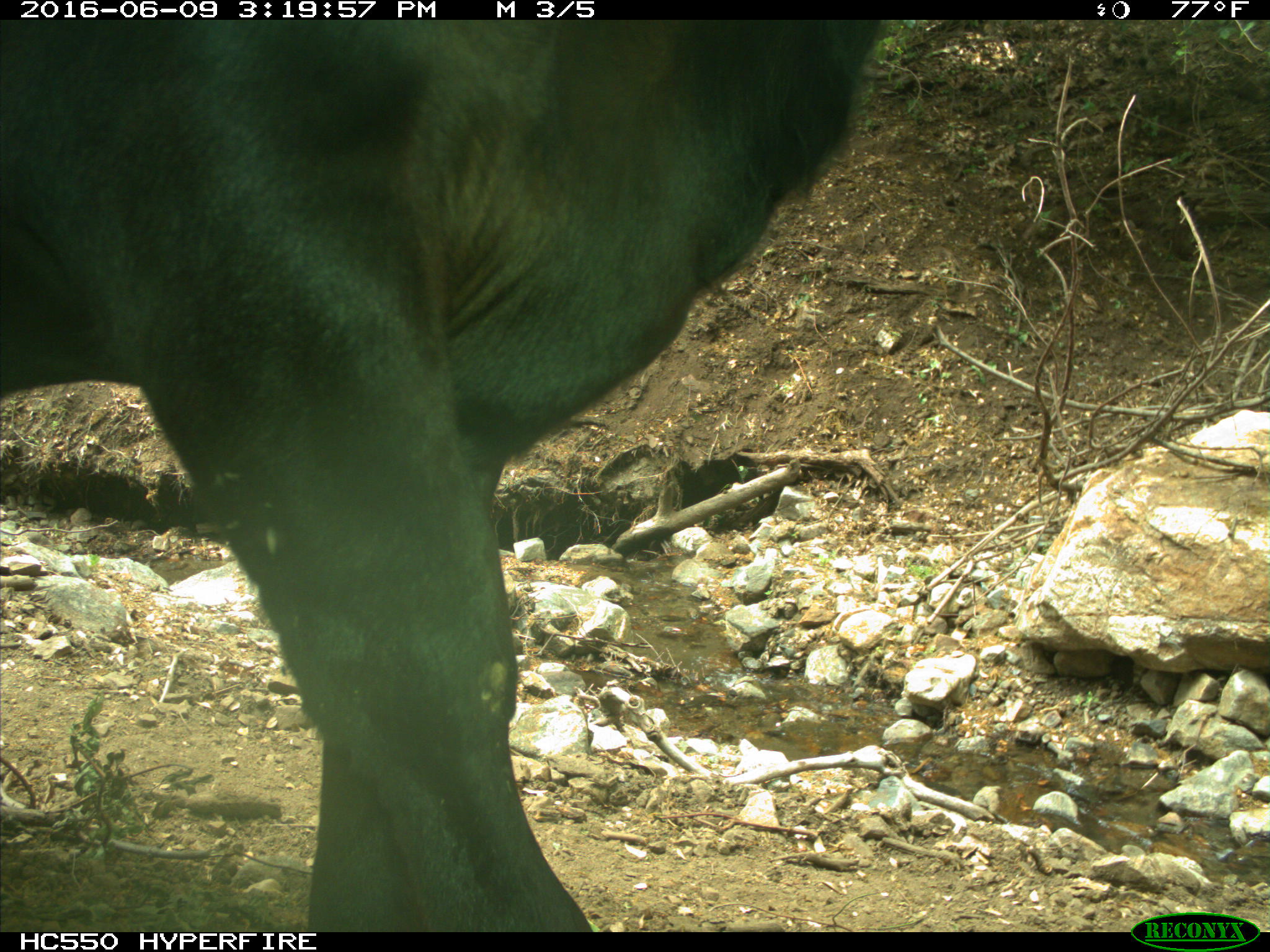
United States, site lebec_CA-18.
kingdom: Animalia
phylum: Chordata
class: Mammalia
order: Artiodactyla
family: Bovidae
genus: Bos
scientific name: Bos taurus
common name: domestic cow